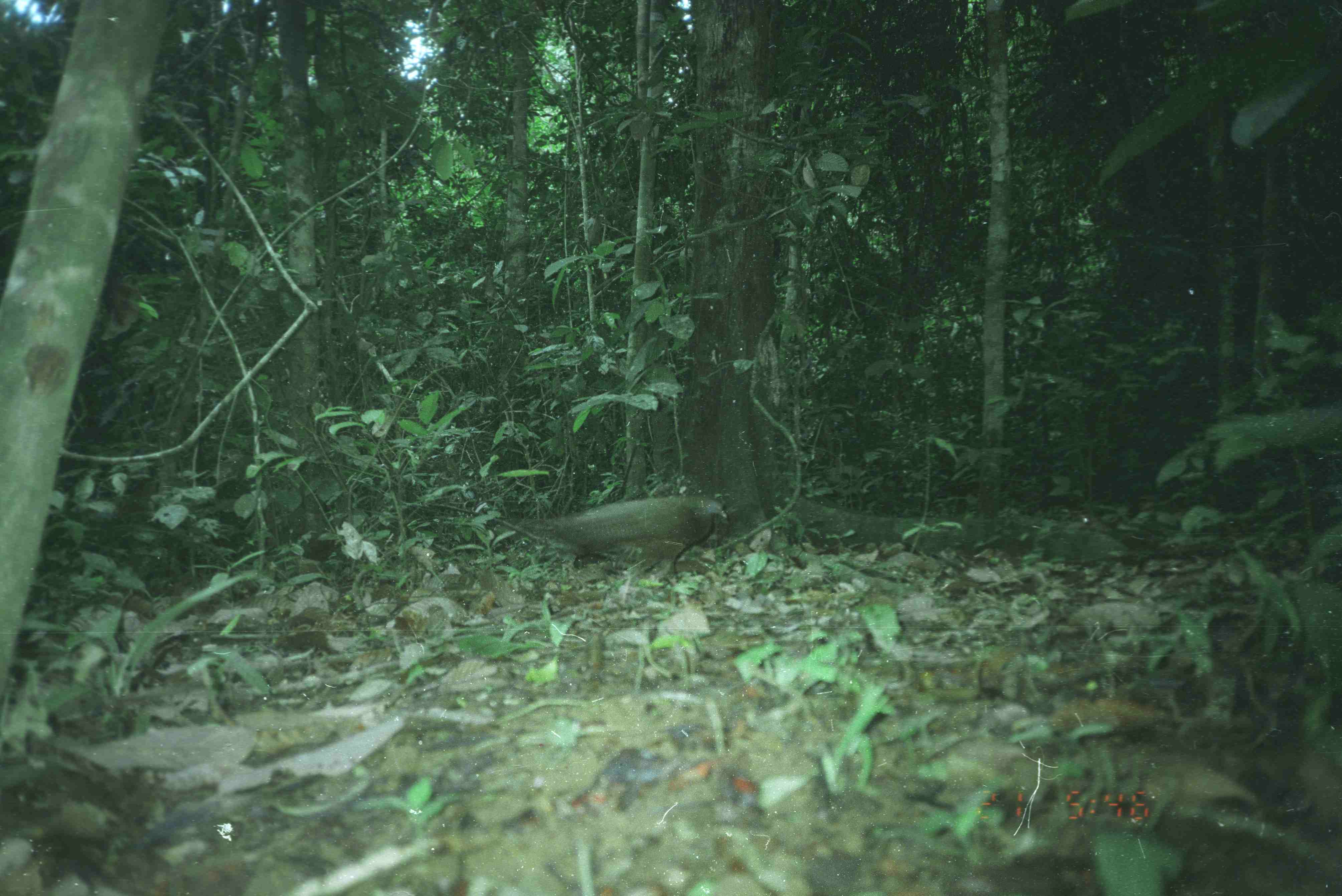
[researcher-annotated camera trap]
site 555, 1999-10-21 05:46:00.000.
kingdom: Animalia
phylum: Chordata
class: Aves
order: Galliformes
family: Phasianidae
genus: Argusianus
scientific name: Argusianus argus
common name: great argus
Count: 1.